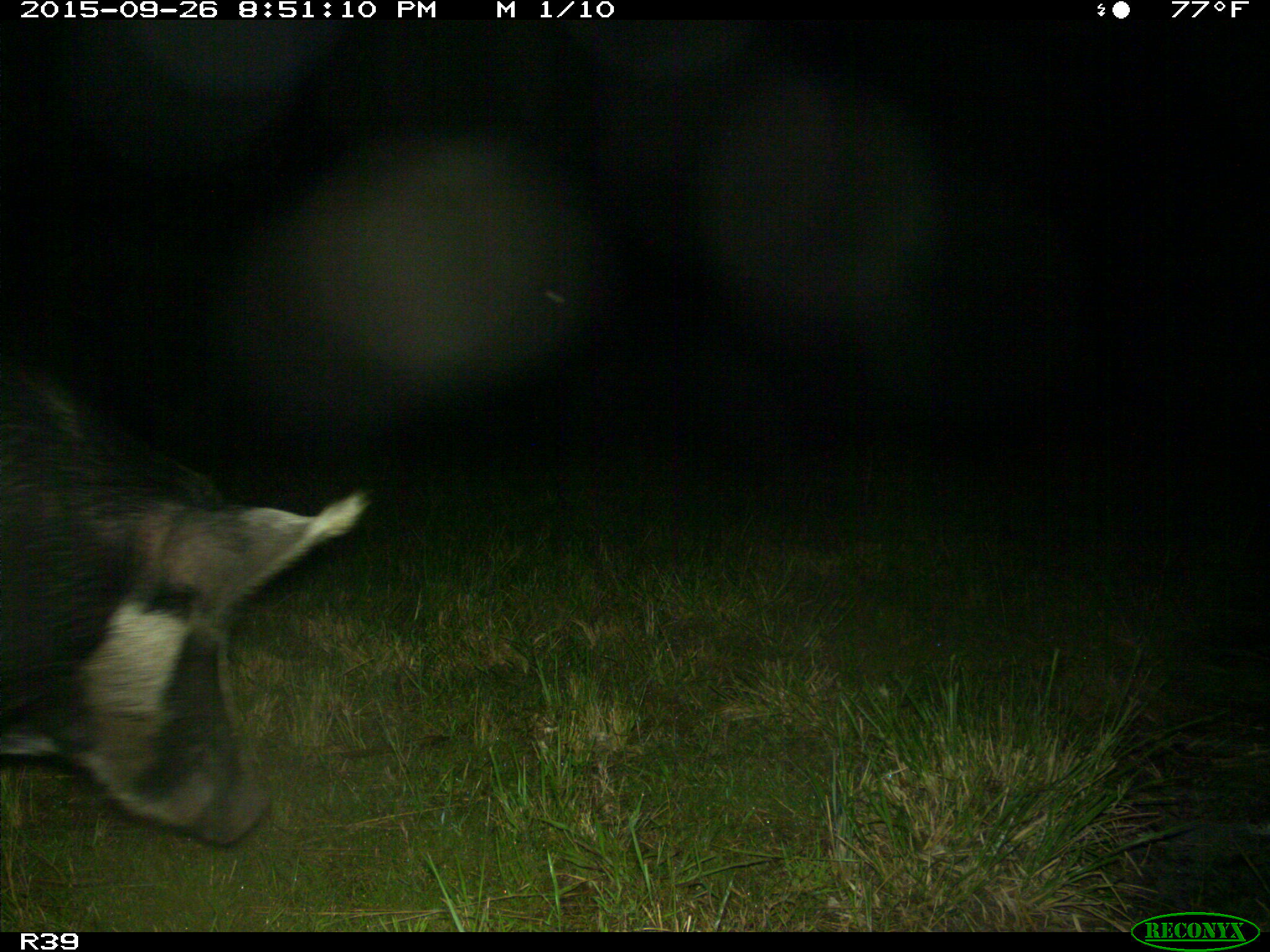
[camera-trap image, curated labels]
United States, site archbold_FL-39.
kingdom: Animalia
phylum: Chordata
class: Mammalia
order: Artiodactyla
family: Suidae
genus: Sus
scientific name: Sus scrofa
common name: wild boar